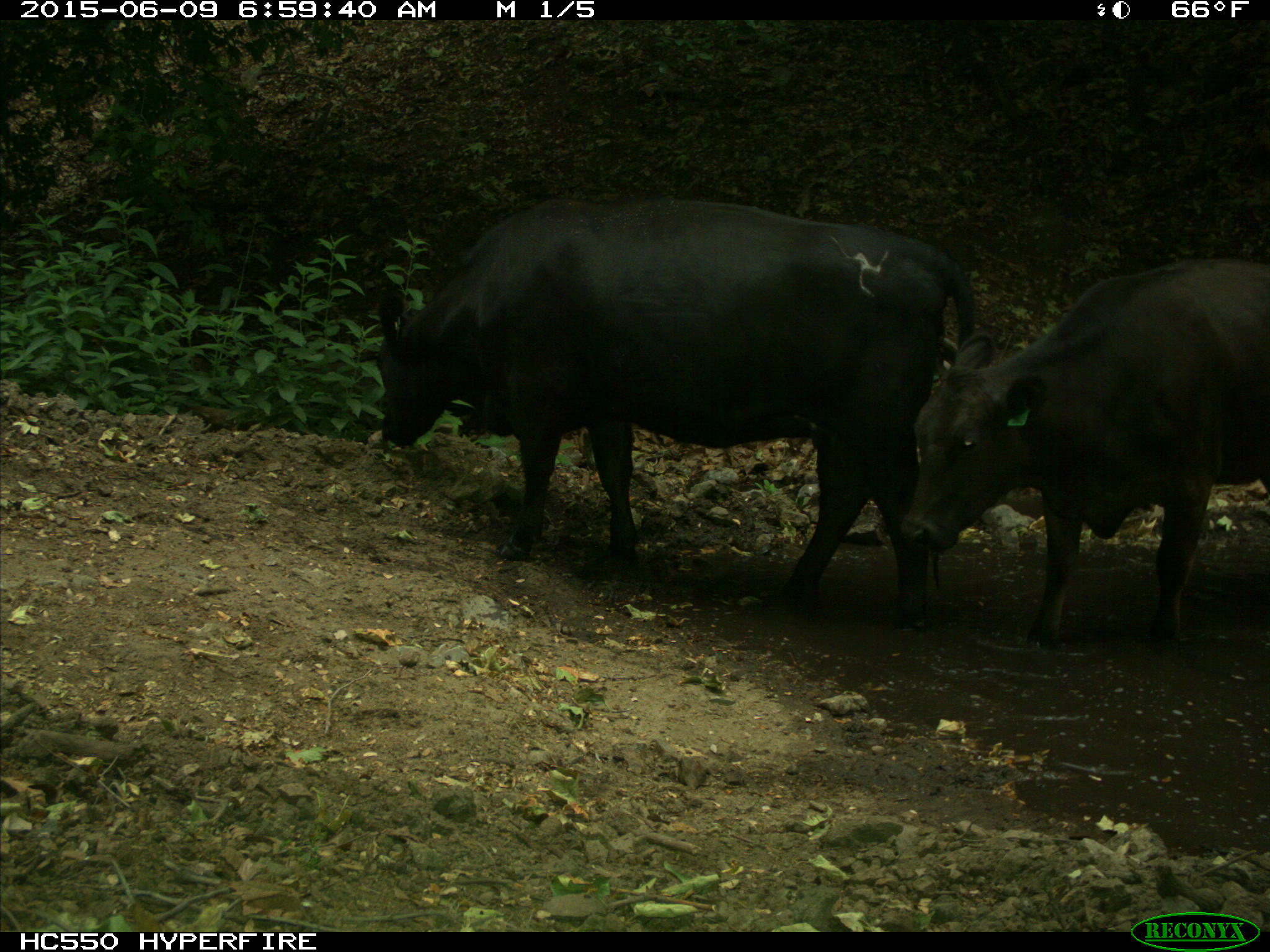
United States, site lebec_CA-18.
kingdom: Animalia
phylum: Chordata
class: Mammalia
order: Artiodactyla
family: Bovidae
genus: Bos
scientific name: Bos taurus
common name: domestic cow